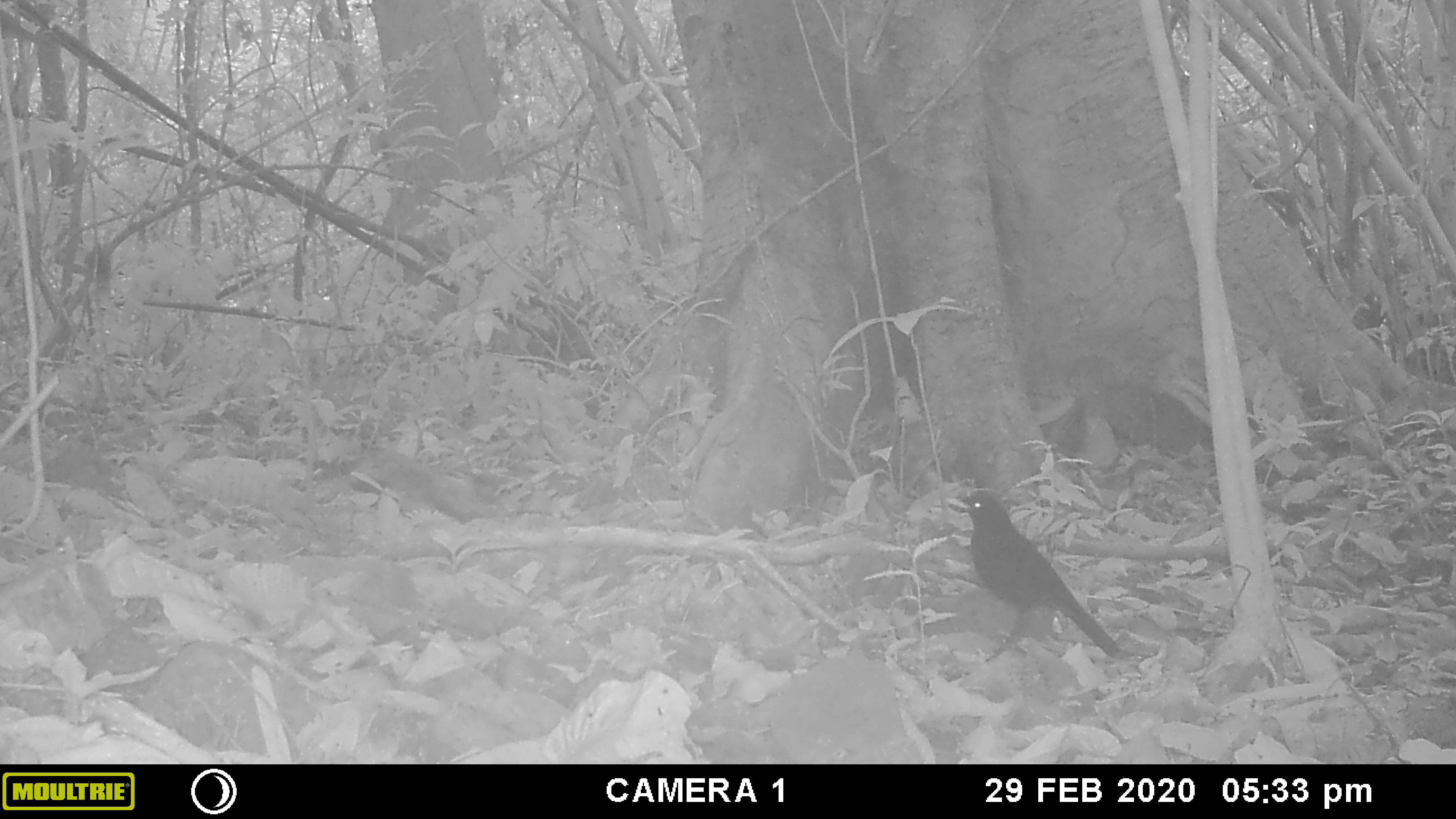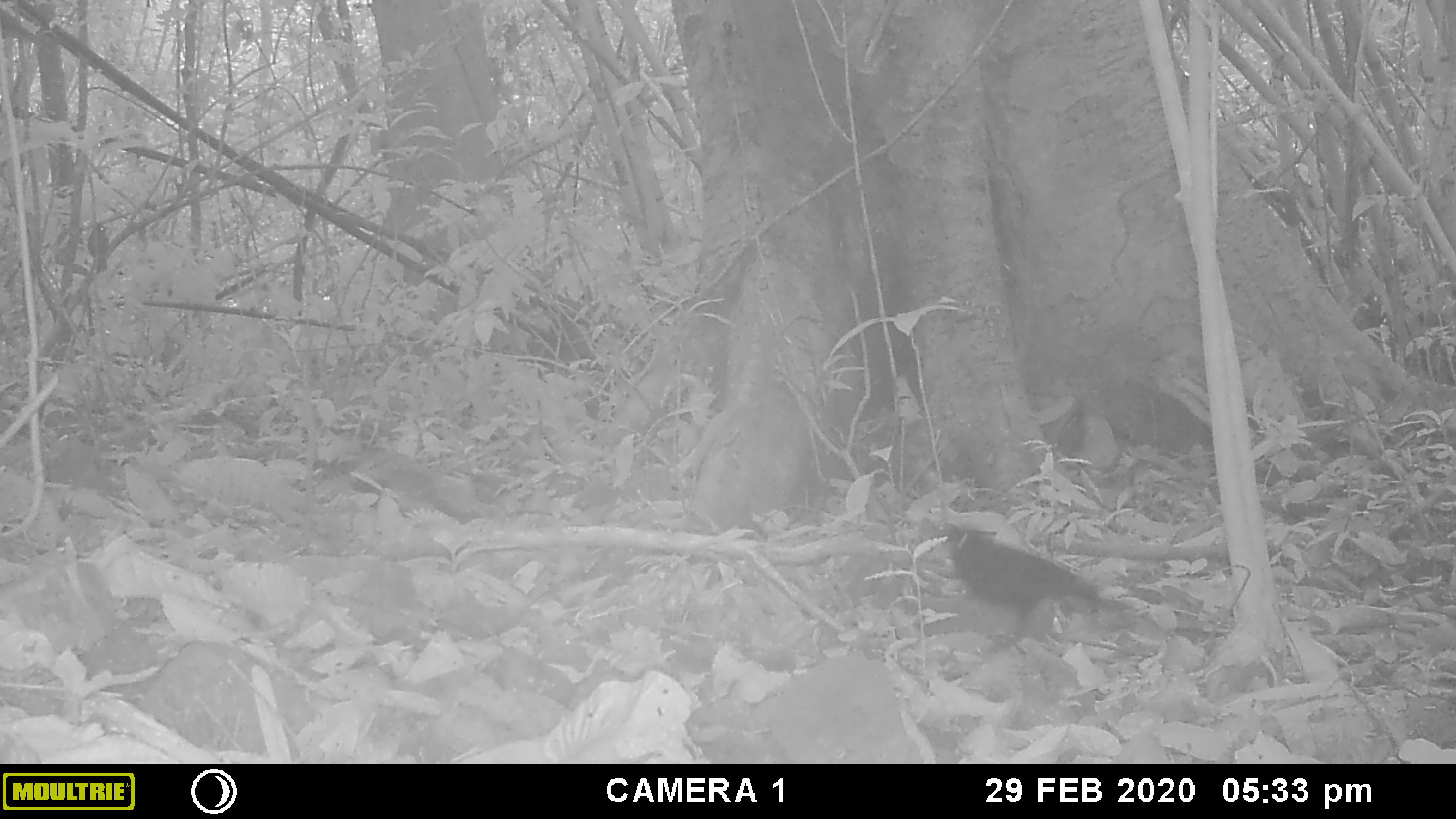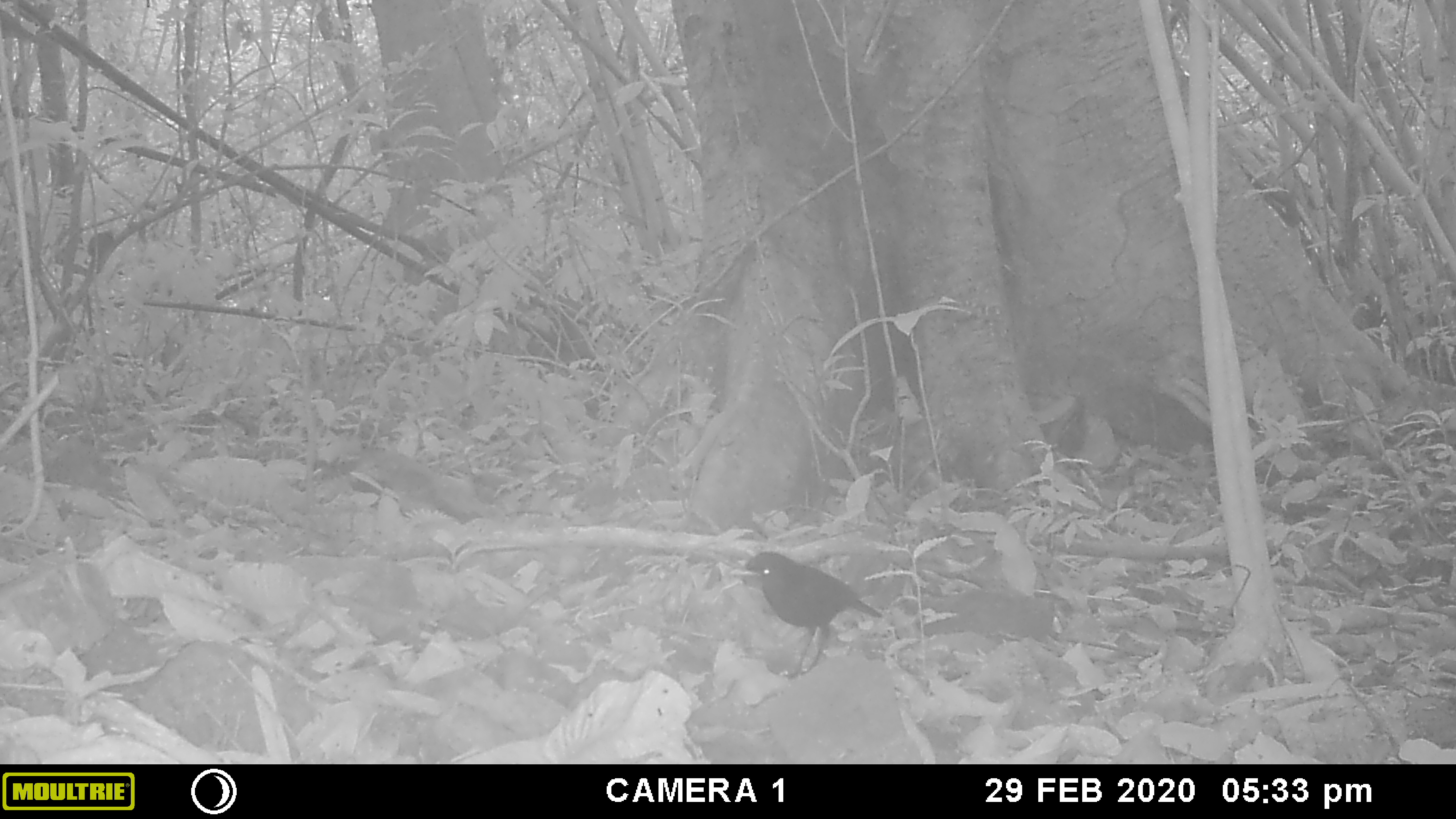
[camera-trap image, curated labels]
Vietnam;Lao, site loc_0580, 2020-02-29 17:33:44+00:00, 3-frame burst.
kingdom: Animalia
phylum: Chordata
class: Aves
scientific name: Aves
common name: bird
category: unidentified bird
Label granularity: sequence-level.